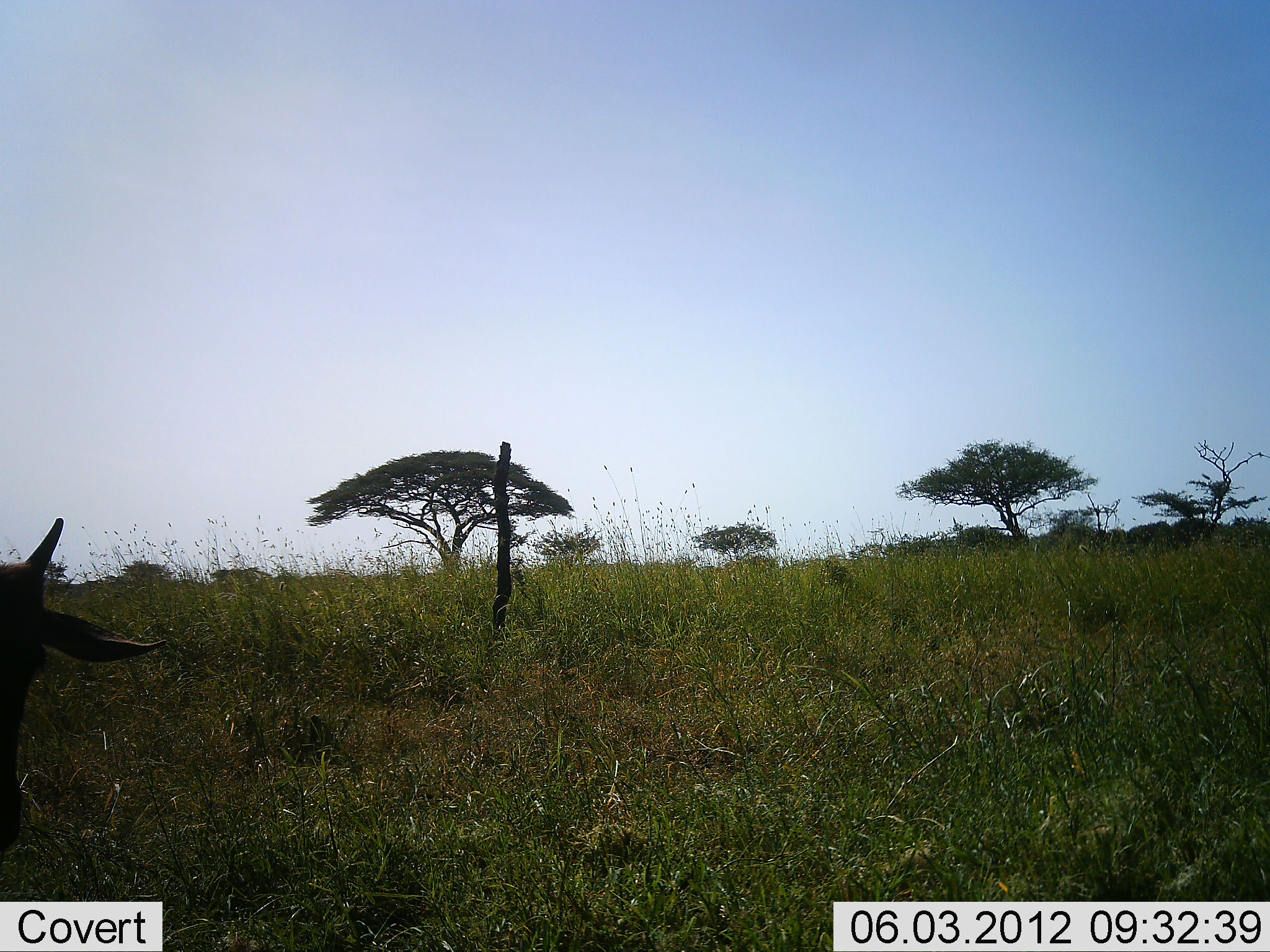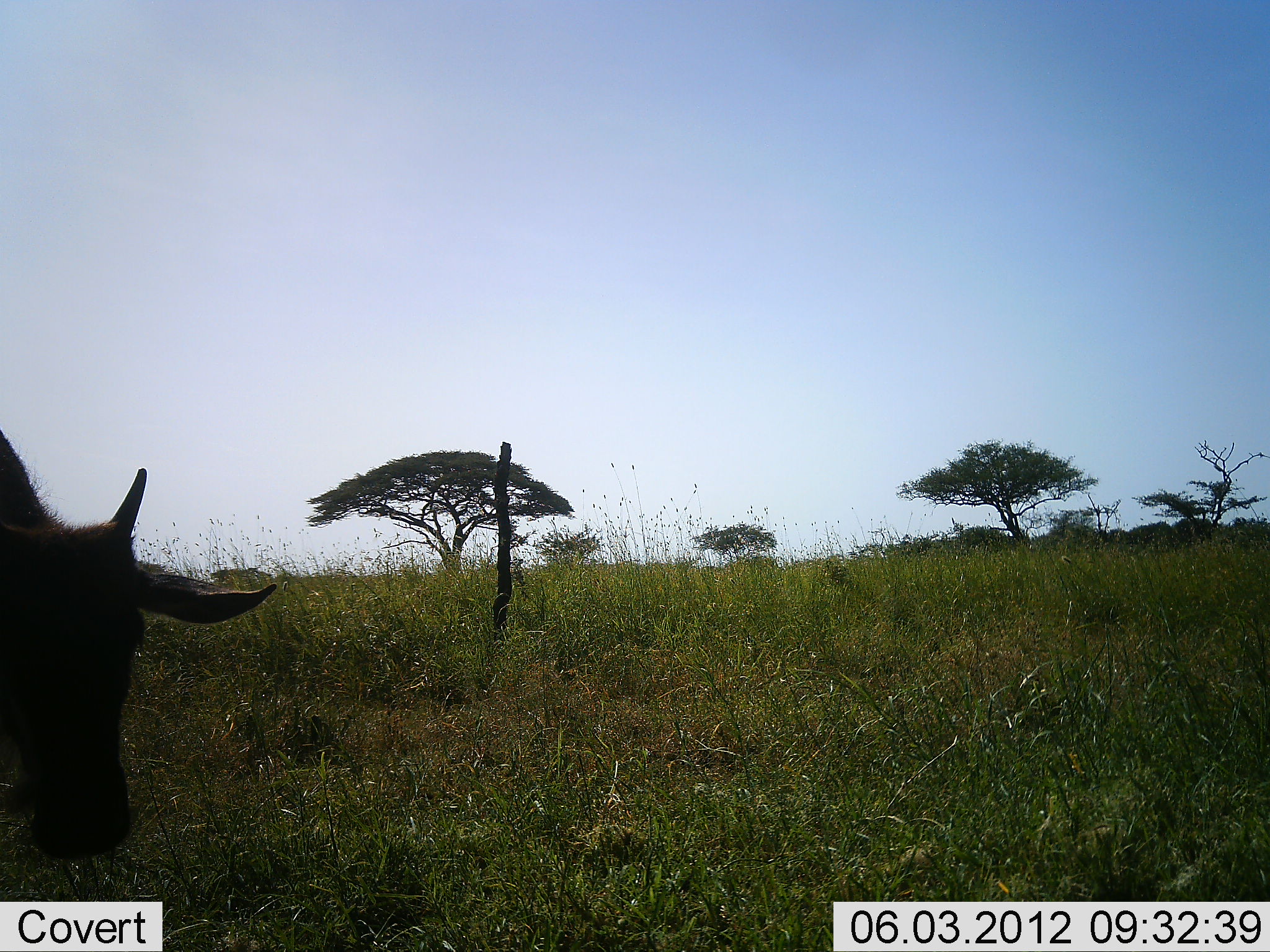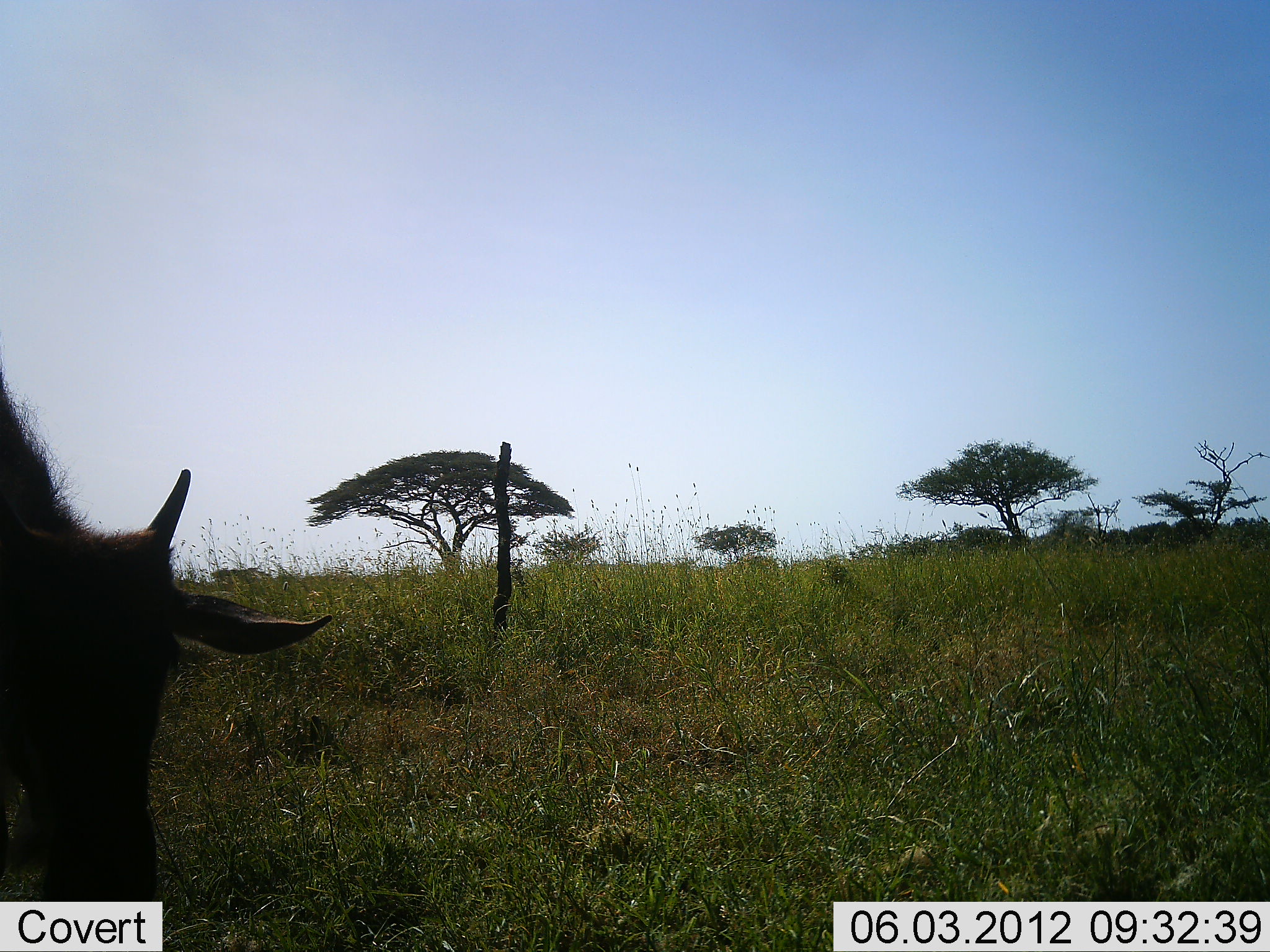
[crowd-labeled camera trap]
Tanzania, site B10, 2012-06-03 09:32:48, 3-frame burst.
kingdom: Animalia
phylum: Chordata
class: Mammalia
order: Artiodactyla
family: Bovidae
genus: Connochaetes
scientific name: Connochaetes taurinus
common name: blue wildebeest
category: wildebeest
Wildebeest (blue wildebeest) (Connochaetes taurinus), count 1. Behavior (volunteer vote fractions): standing 40%, resting 0%, moving 20%, interacting 0%. Young present (vote fraction): 30%. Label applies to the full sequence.